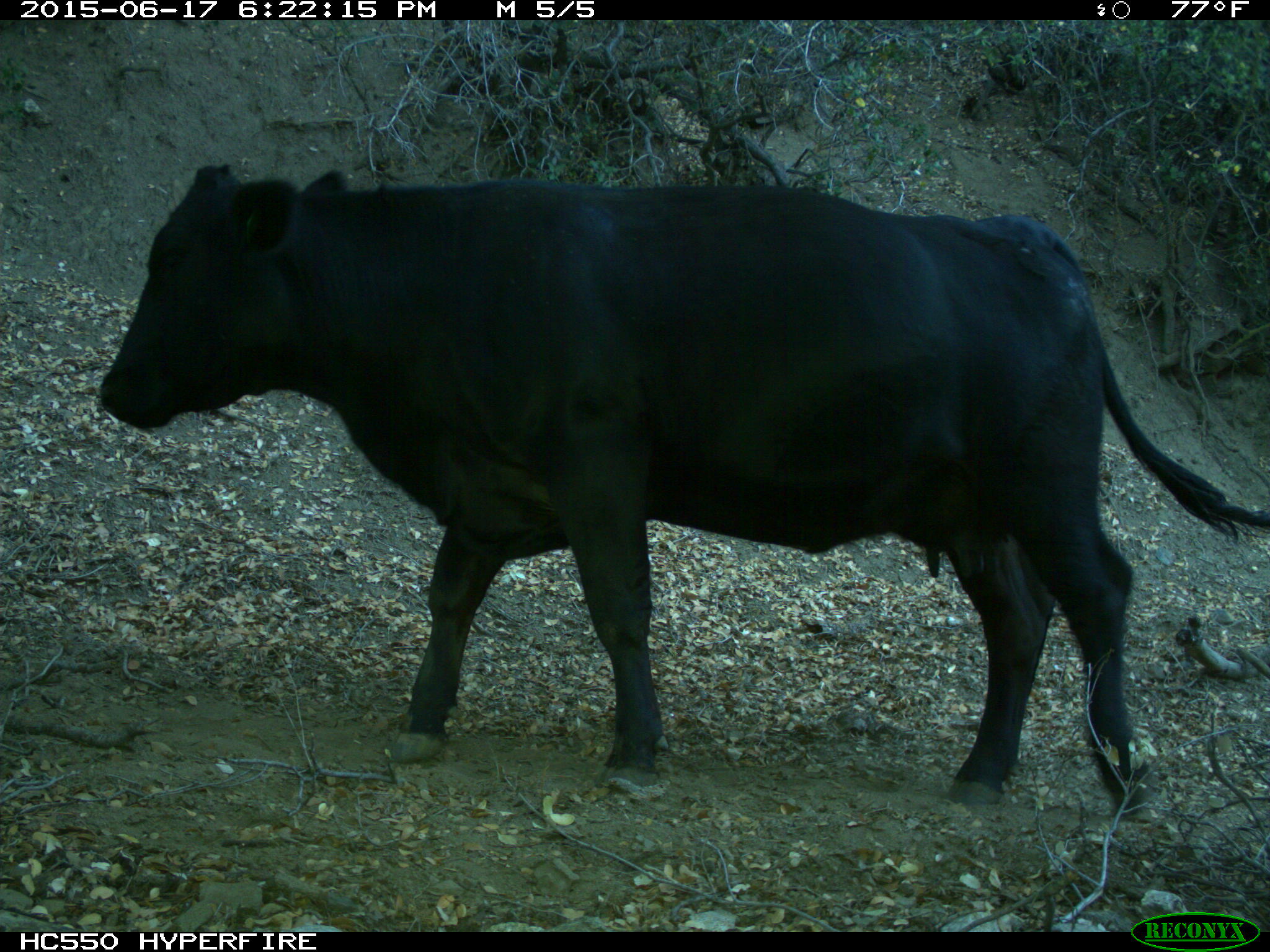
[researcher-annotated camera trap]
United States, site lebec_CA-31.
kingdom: Animalia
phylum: Chordata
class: Mammalia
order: Artiodactyla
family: Bovidae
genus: Bos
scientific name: Bos taurus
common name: domestic cow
Bos taurus (domestic cow).